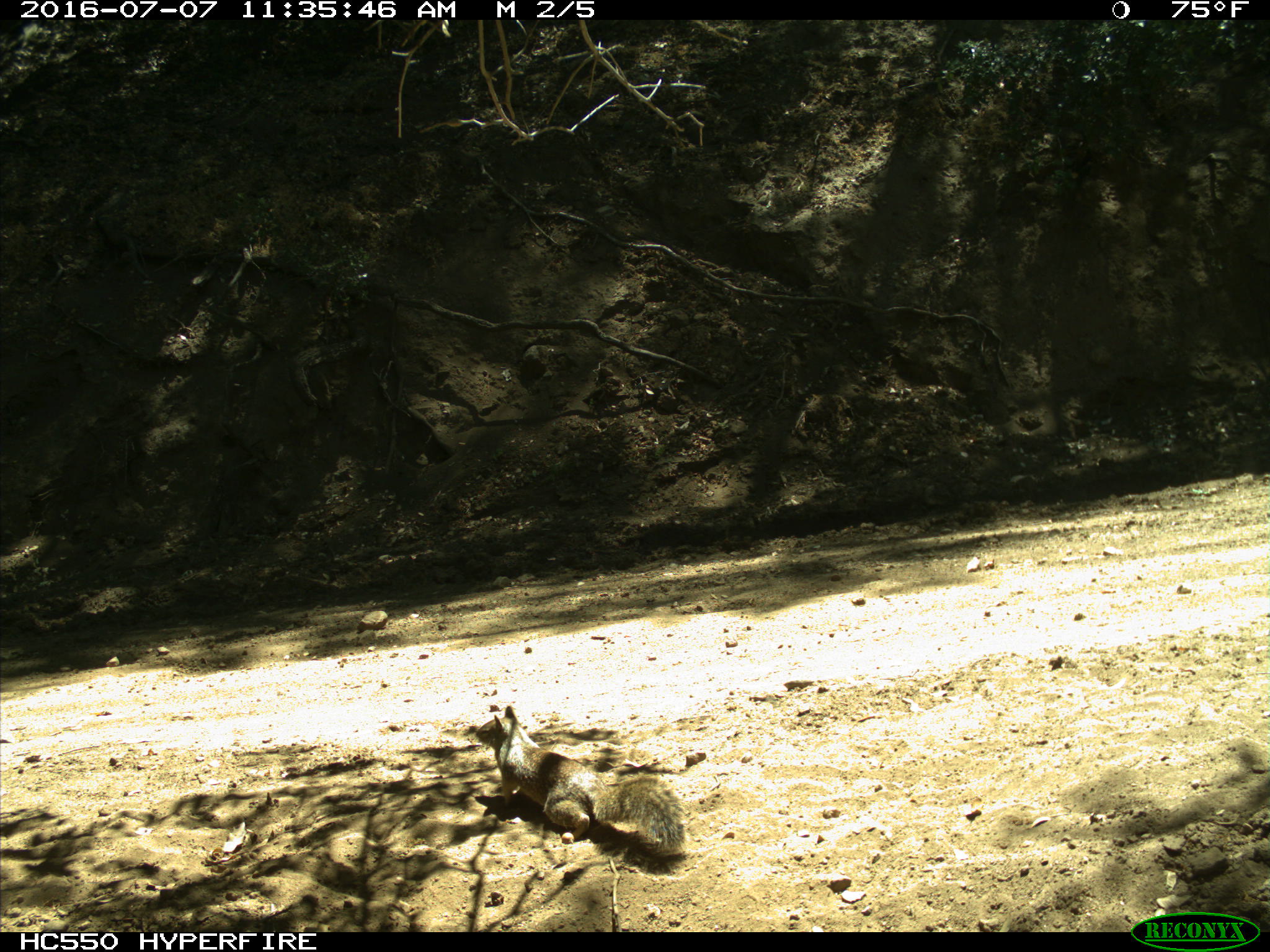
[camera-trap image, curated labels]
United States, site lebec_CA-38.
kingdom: Animalia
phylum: Chordata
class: Mammalia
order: Rodentia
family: Sciuridae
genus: Otospermophilus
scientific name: Otospermophilus beecheyi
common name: california ground squirrel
Otospermophilus beecheyi (california ground squirrel).